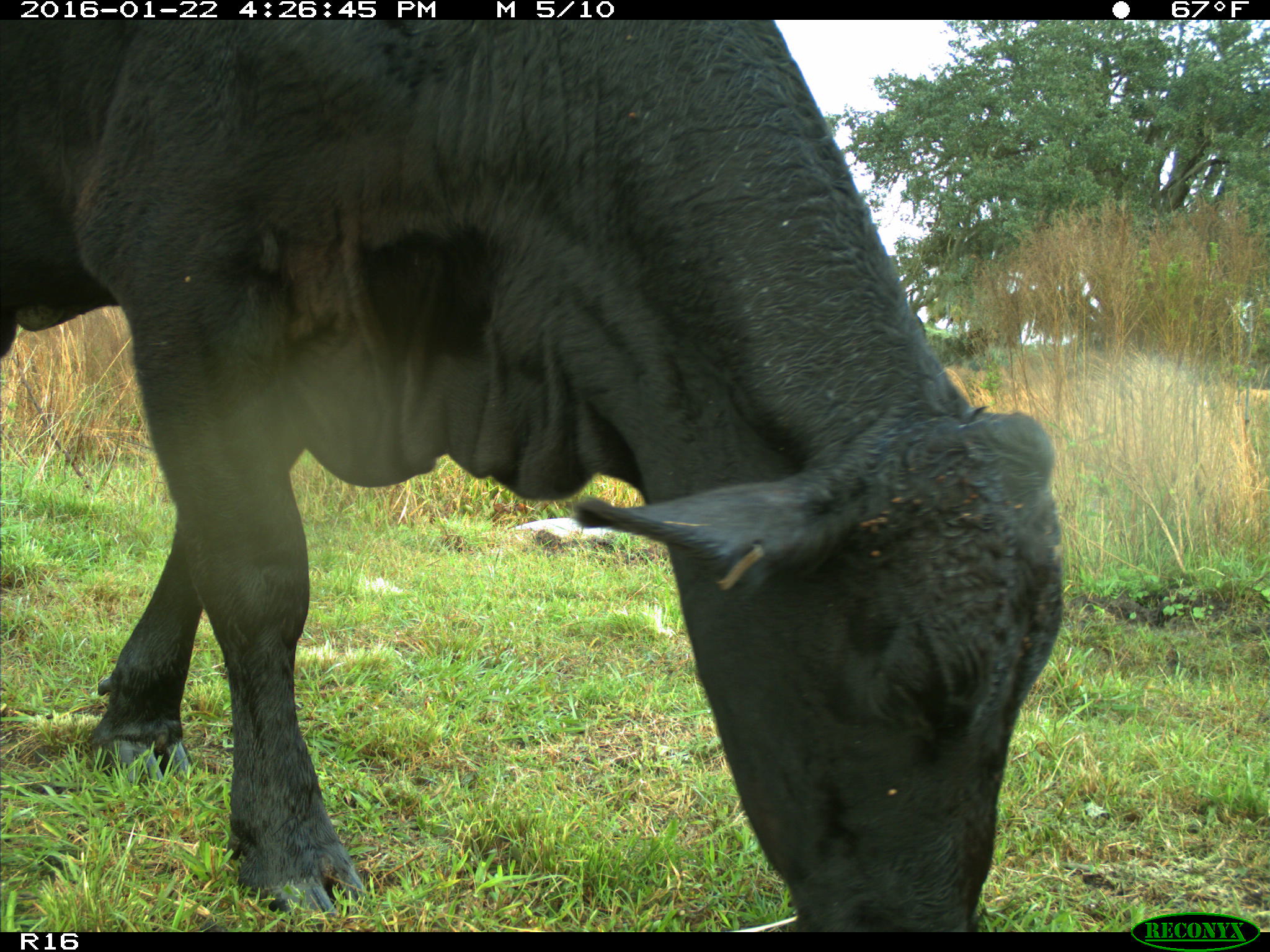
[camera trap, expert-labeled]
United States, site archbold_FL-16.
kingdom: Animalia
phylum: Chordata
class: Mammalia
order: Artiodactyla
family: Bovidae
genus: Bos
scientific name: Bos taurus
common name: domestic cow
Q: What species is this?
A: Bos taurus (domestic cow).